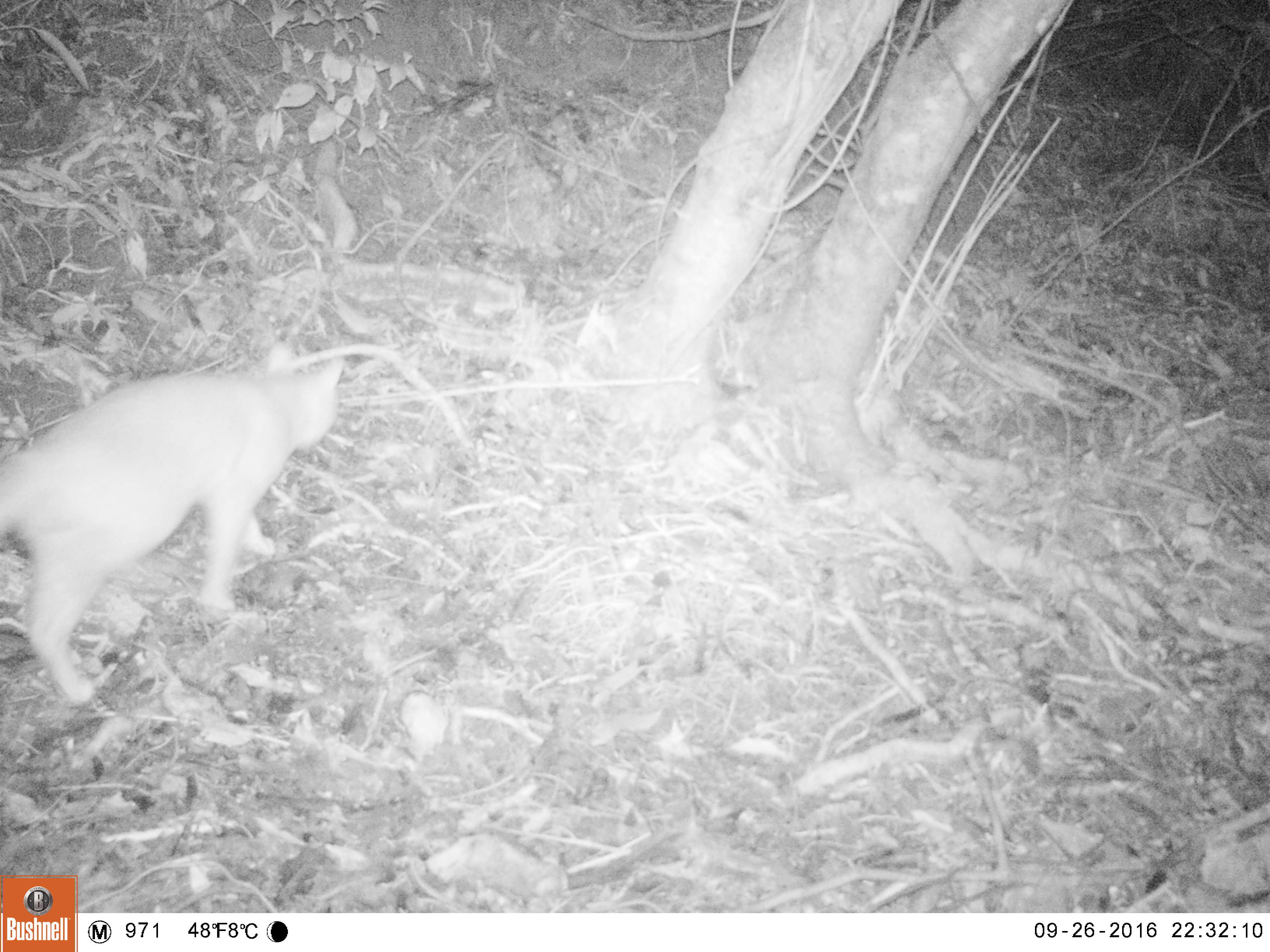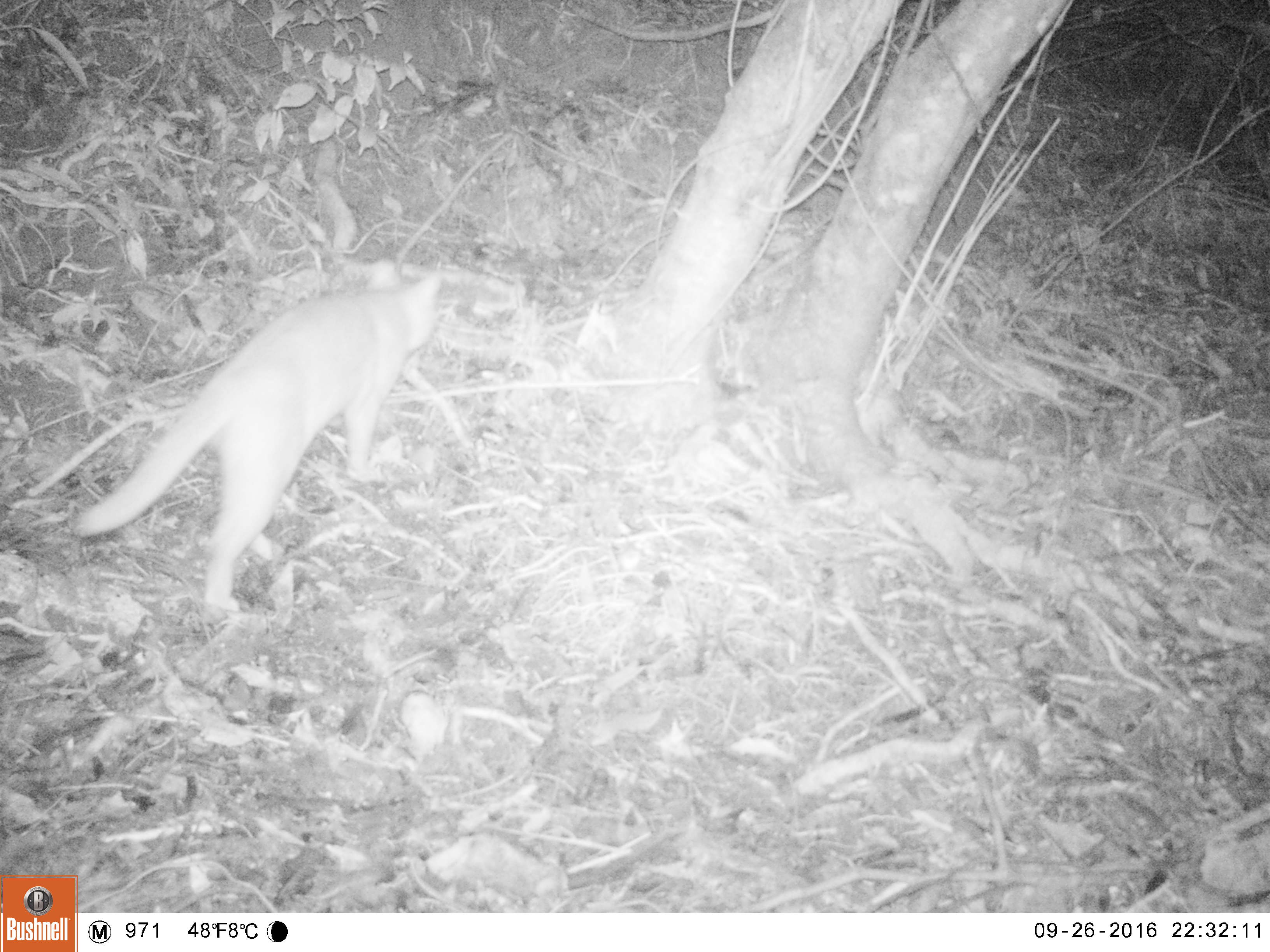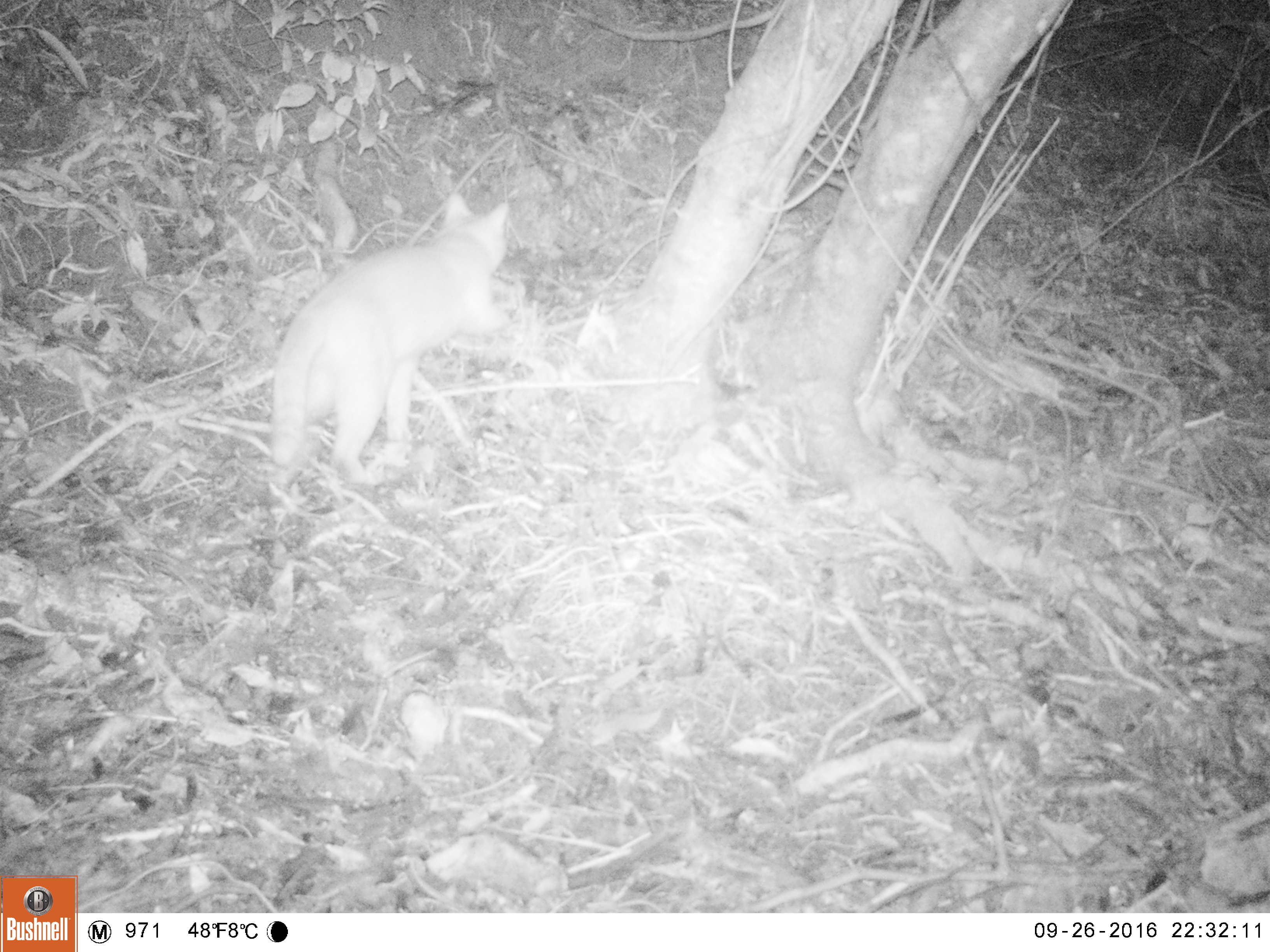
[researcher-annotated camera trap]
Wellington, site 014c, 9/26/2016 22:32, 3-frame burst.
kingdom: Animalia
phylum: Chordata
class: Mammalia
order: Carnivora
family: Felidae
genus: Felis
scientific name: Felis catus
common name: cat